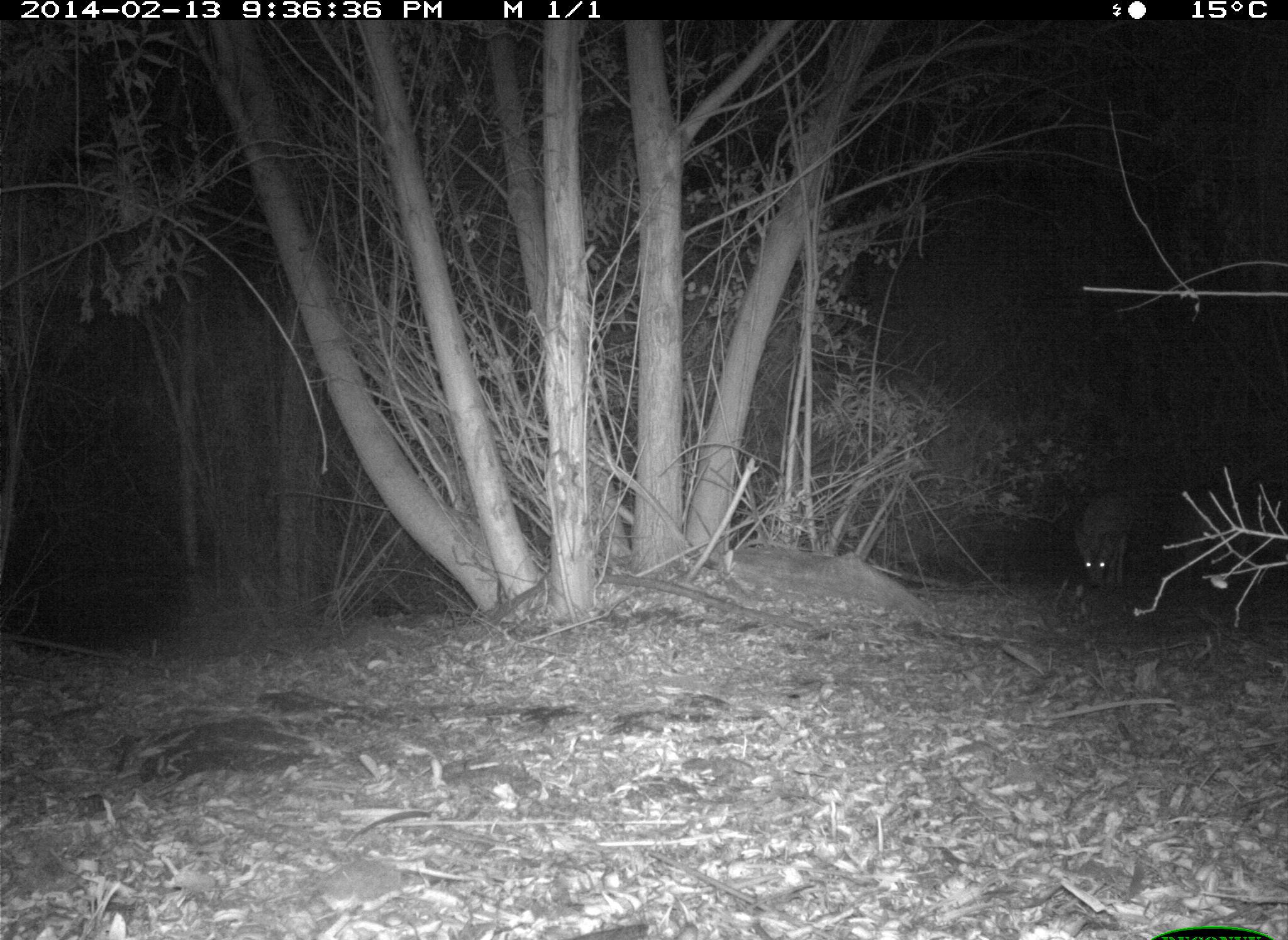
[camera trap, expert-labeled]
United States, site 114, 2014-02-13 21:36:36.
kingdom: Animalia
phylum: Chordata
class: Mammalia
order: Carnivora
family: Canidae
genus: Canis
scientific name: Canis latrans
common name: coyote